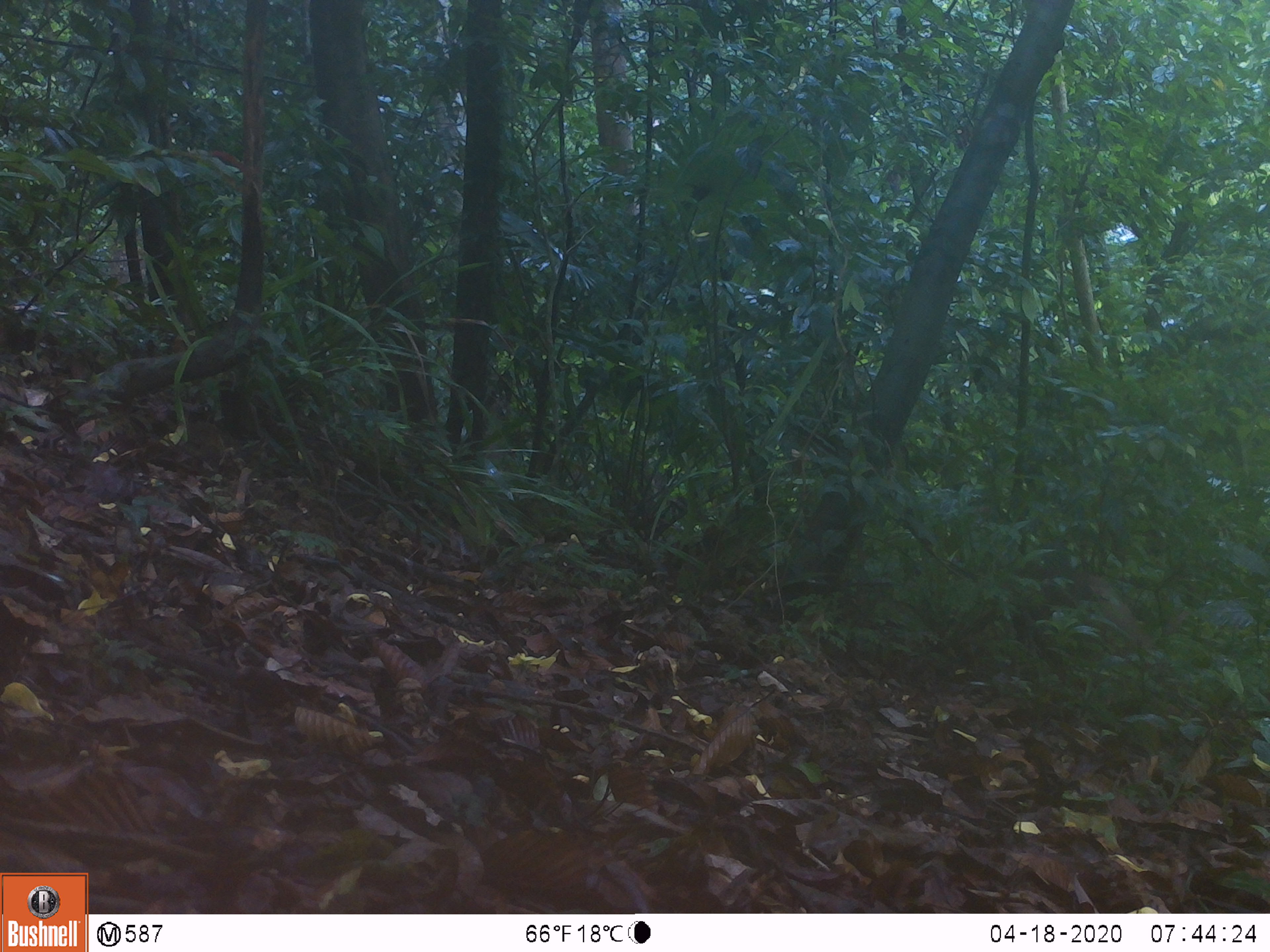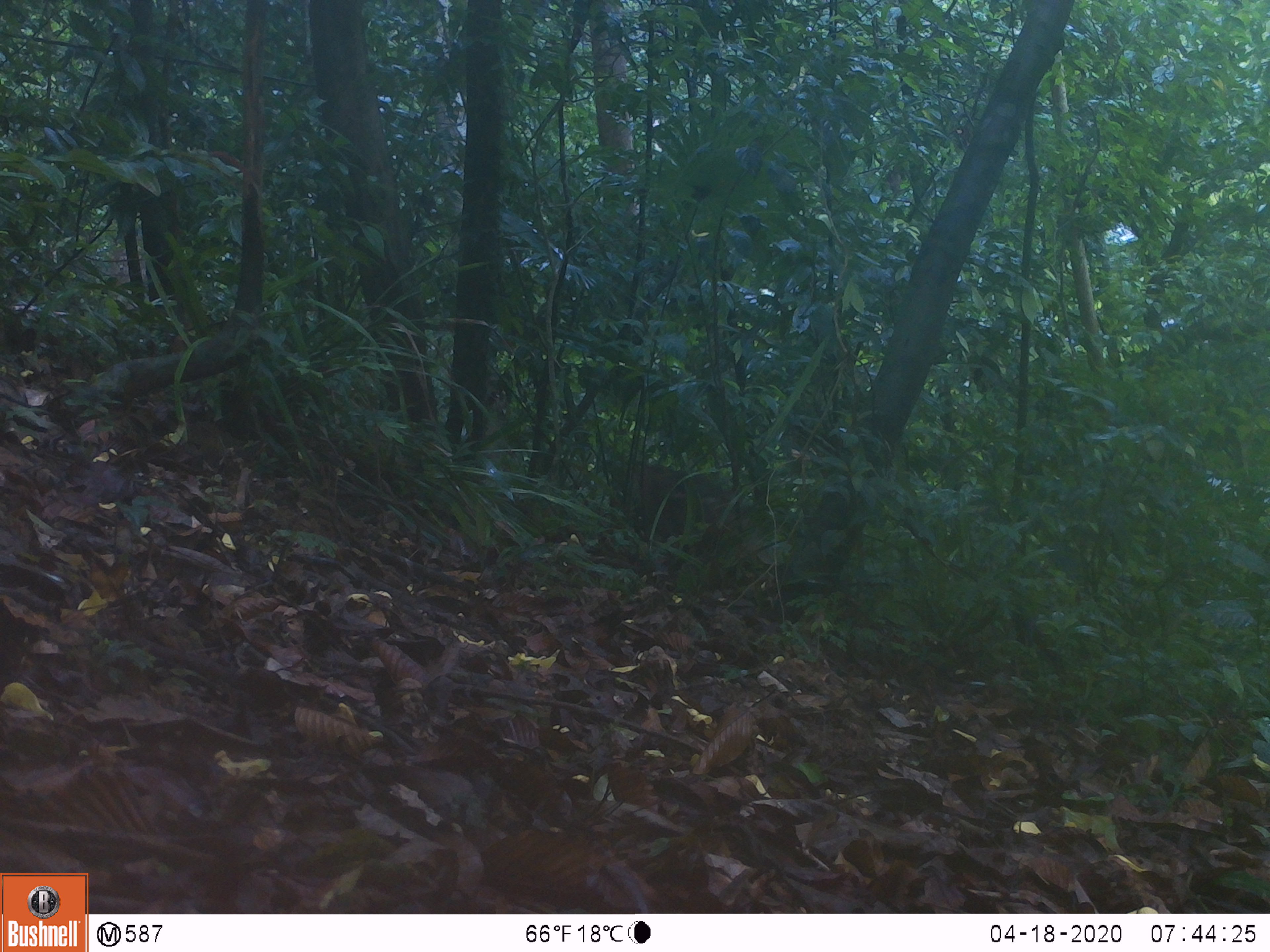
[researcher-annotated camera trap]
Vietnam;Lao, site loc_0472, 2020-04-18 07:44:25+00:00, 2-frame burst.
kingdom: Animalia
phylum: Chordata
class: Mammalia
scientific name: Mammalia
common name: mammal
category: unidentified mammal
Unidentified mammal (mammal) (Mammalia). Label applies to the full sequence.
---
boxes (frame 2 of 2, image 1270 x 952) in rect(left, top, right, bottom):
unidentified mammal: rect(599, 452, 752, 554)